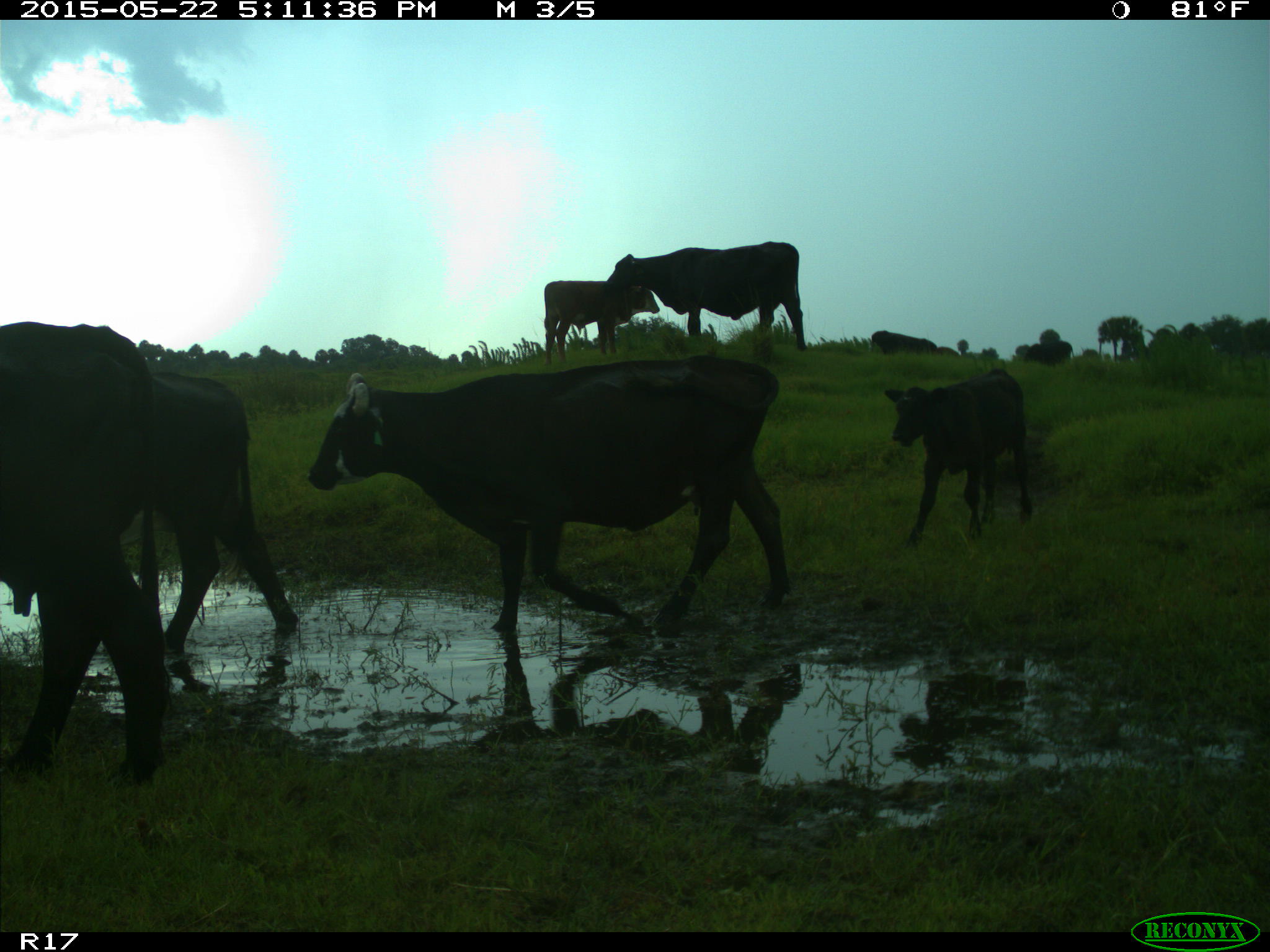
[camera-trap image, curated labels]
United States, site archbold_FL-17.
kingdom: Animalia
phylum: Chordata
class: Mammalia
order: Artiodactyla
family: Bovidae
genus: Bos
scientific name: Bos taurus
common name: domestic cow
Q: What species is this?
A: Bos taurus (domestic cow).